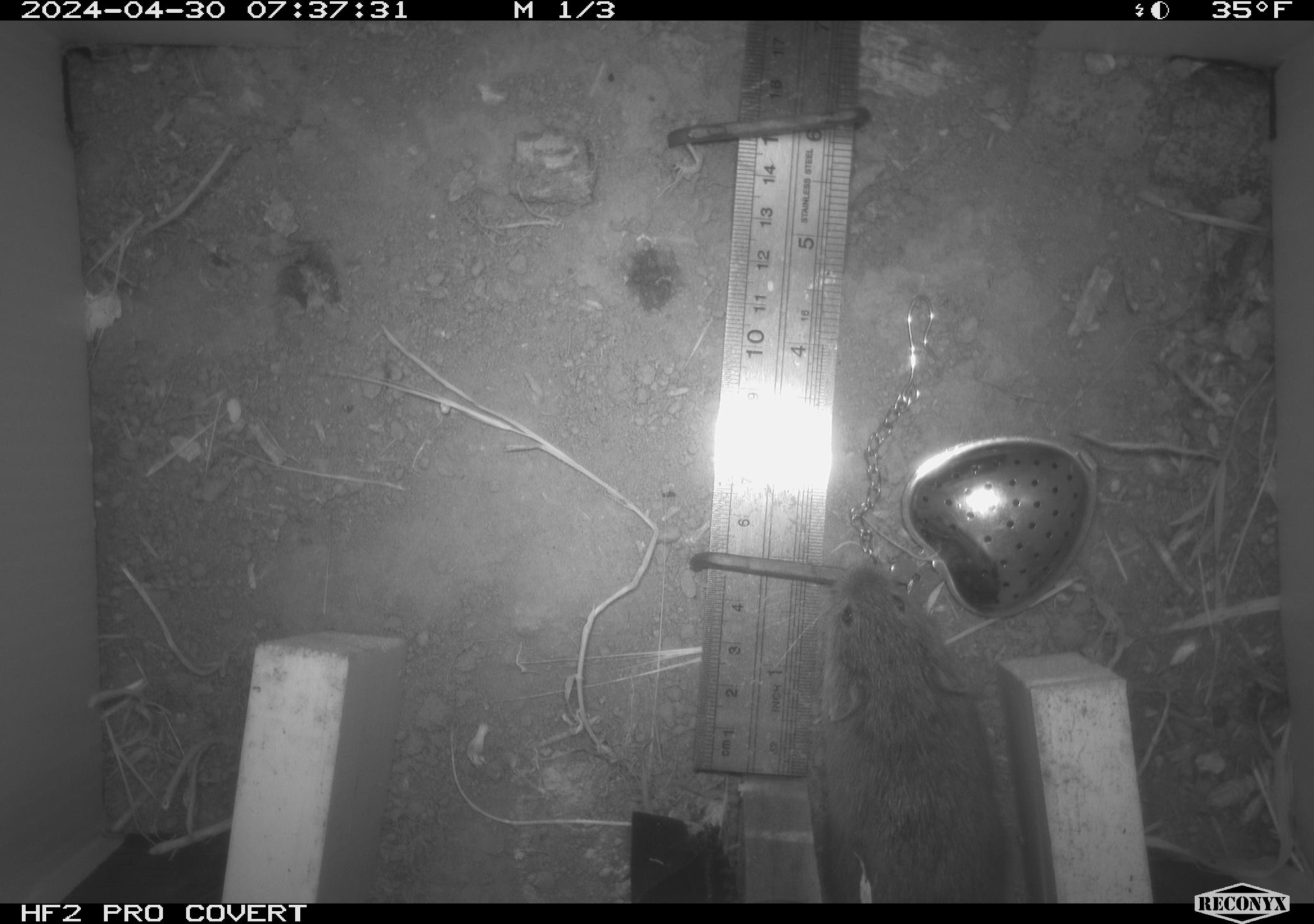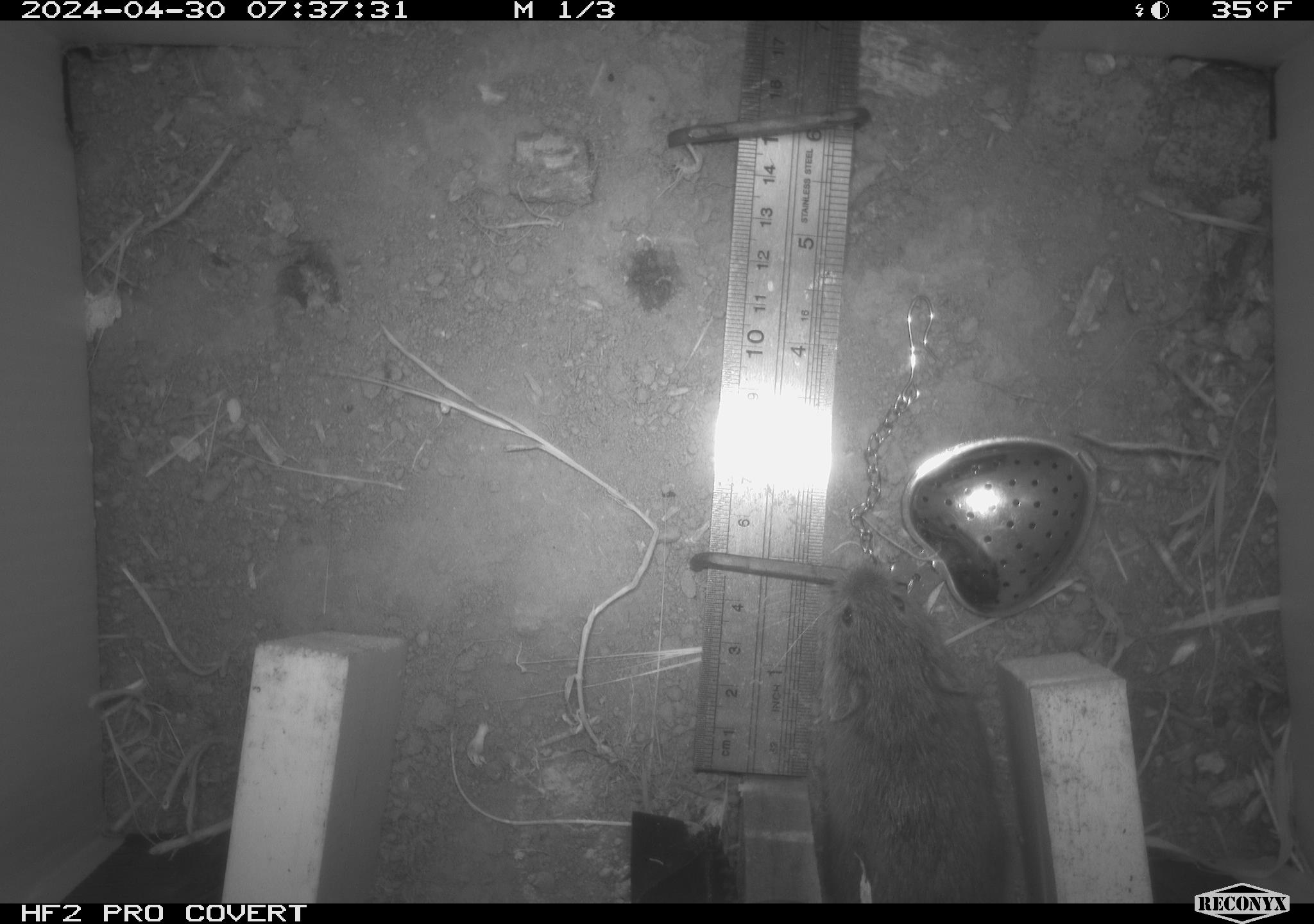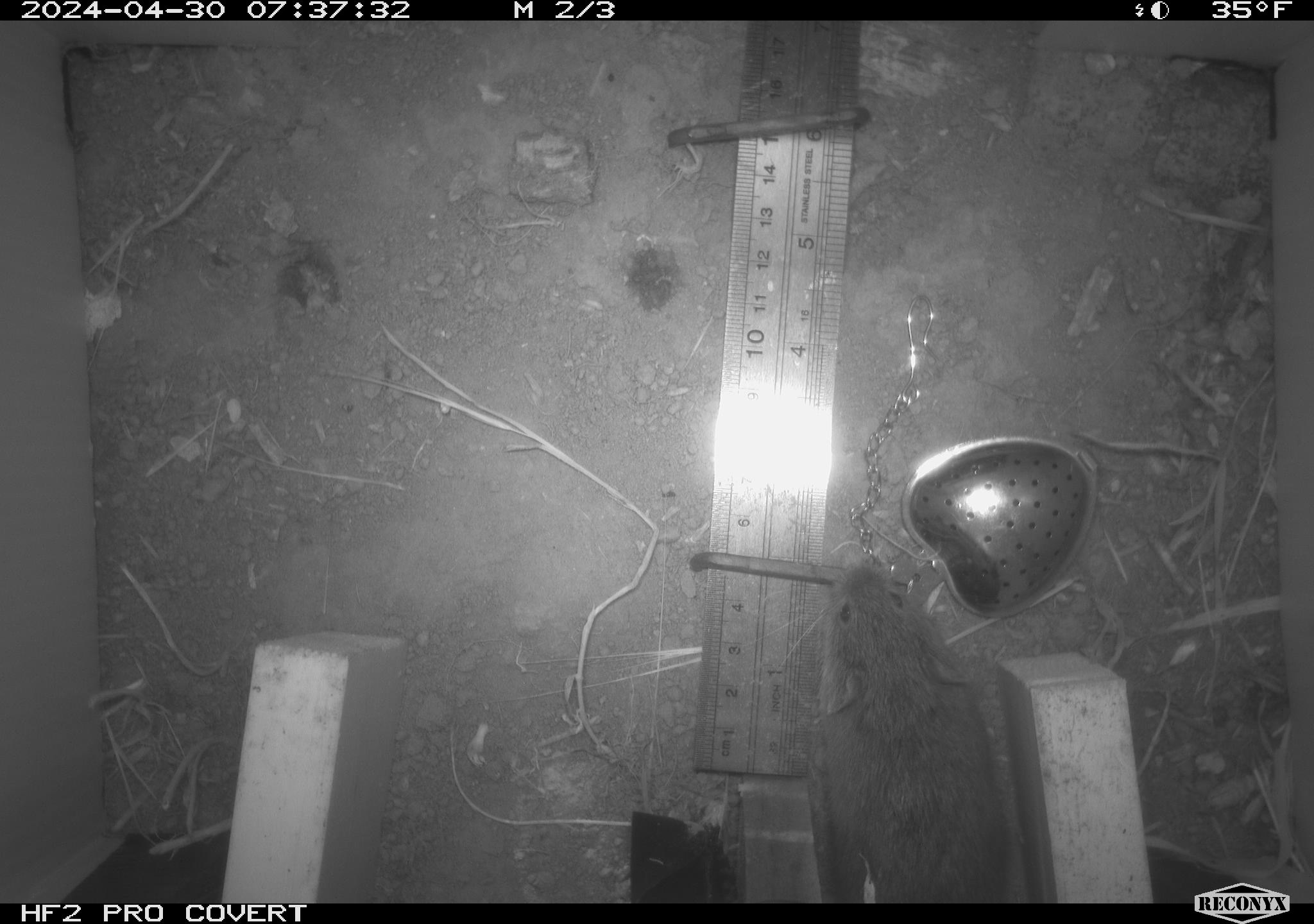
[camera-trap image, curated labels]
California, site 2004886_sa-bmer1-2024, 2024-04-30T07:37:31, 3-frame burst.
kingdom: Animalia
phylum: Chordata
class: Mammalia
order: Rodentia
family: Cricetidae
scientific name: Arvicolinae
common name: voles, lemmings, and muskrats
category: arvicolinae subfamily